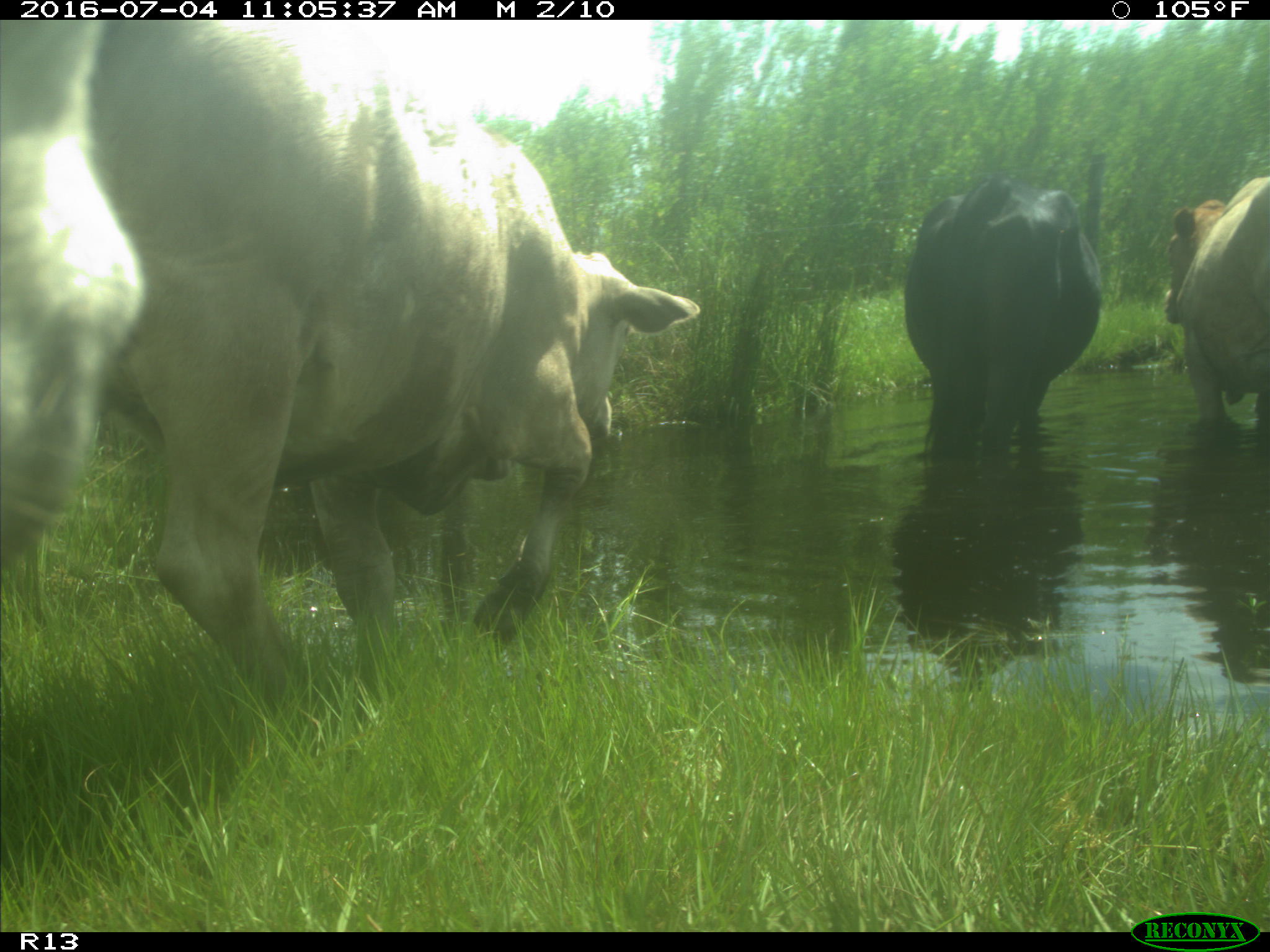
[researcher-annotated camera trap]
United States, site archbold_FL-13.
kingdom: Animalia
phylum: Chordata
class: Mammalia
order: Artiodactyla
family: Bovidae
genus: Bos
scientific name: Bos taurus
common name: domestic cow